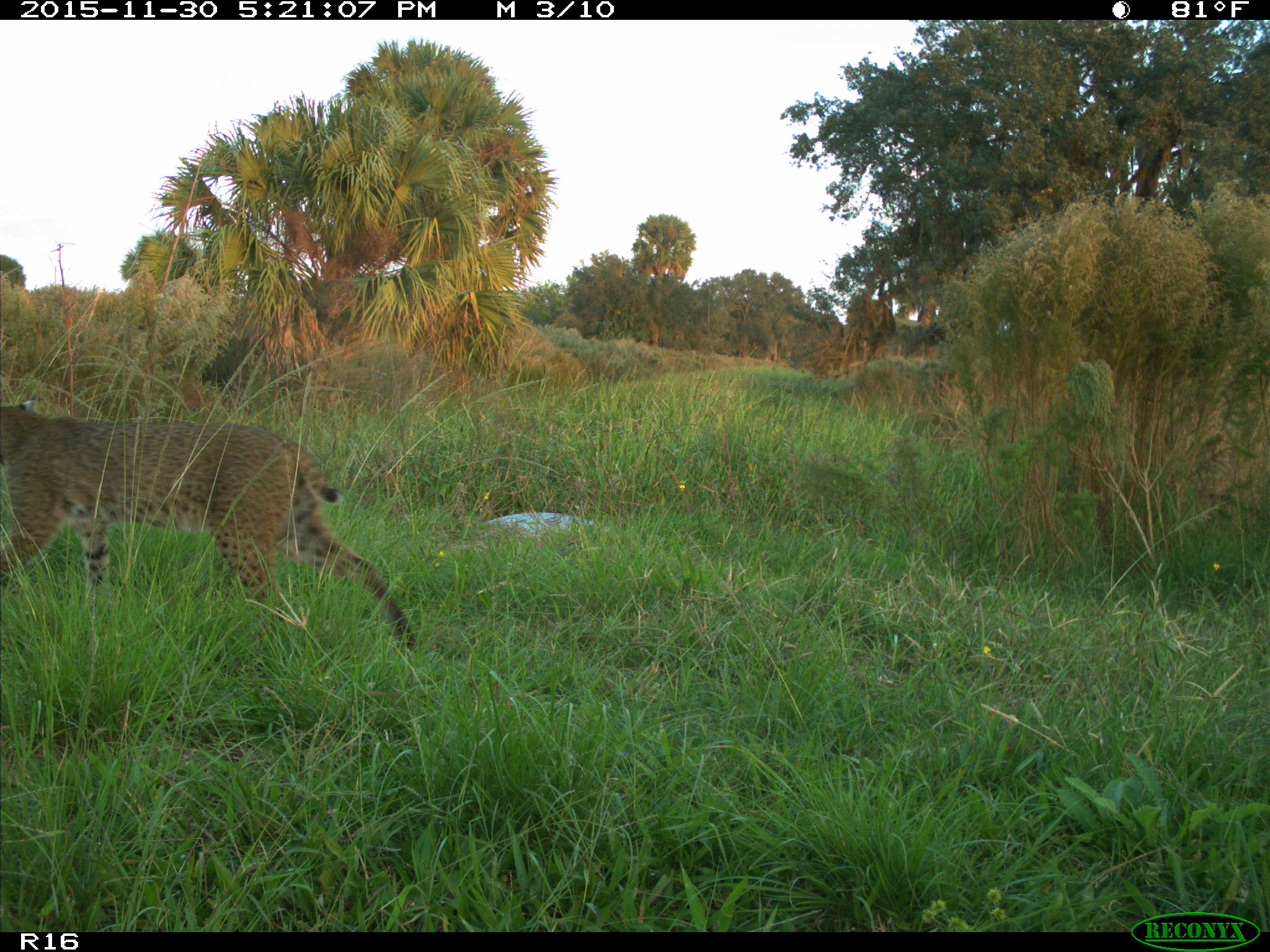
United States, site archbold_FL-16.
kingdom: Animalia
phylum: Chordata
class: Mammalia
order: Carnivora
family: Felidae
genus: Lynx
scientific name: Lynx rufus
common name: bobcat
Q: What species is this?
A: Lynx rufus (bobcat).